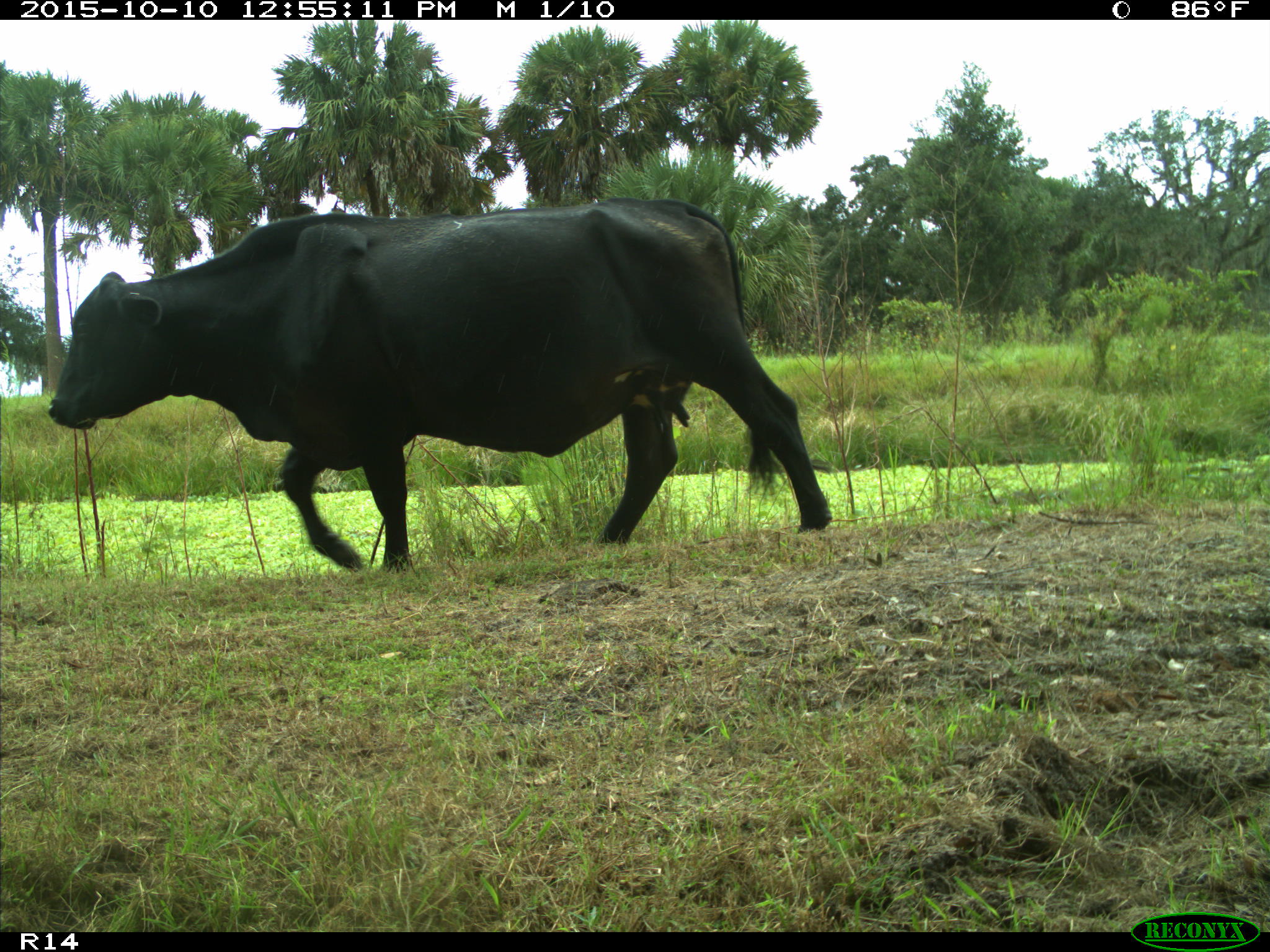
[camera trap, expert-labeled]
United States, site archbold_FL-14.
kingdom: Animalia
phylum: Chordata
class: Mammalia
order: Artiodactyla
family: Bovidae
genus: Bos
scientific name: Bos taurus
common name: domestic cow